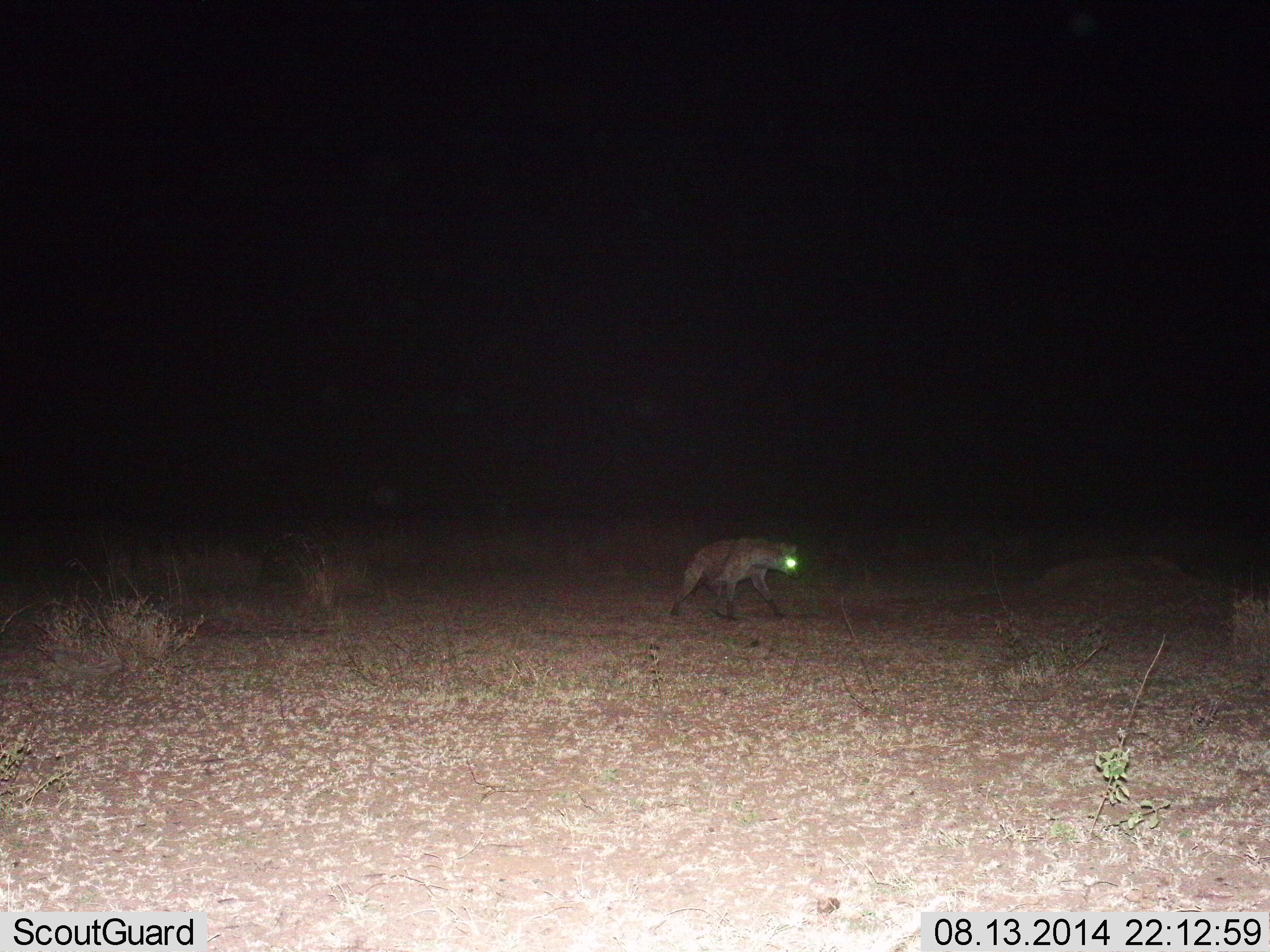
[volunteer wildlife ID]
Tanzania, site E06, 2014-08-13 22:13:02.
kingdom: Animalia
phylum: Chordata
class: Mammalia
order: Carnivora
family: Hyaenidae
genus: Crocuta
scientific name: Crocuta crocuta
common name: spotted hyena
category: hyenaspotted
Hyenaspotted (spotted hyena) (Crocuta crocuta), count 1. Behavior (volunteer vote fractions): standing 10%, resting 0%, moving 90%, interacting 0%. Young present (vote fraction): 0%. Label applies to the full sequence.